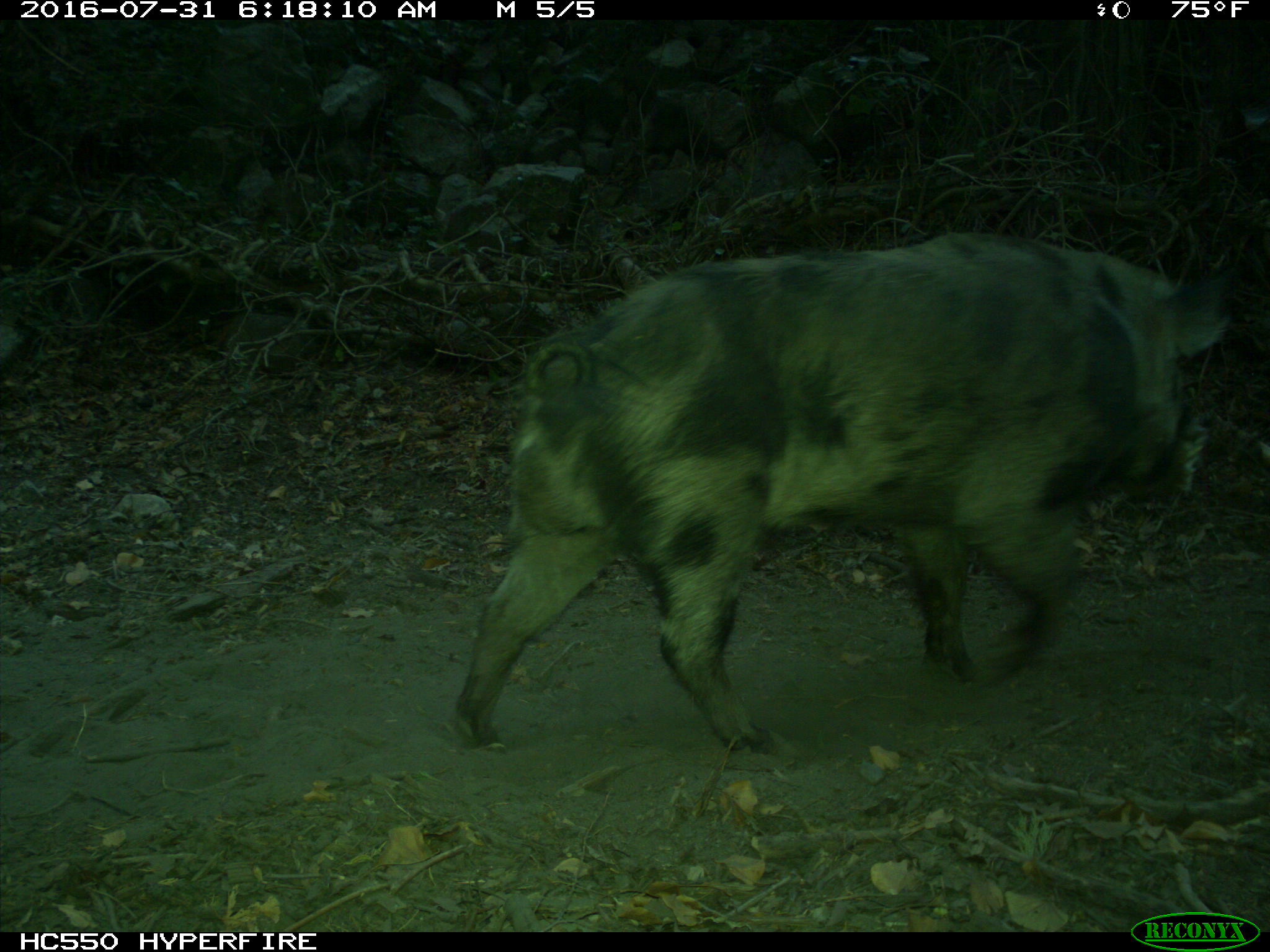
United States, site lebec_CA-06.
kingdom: Animalia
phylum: Chordata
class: Mammalia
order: Artiodactyla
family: Suidae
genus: Sus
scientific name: Sus scrofa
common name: wild boar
Sus scrofa (wild boar).